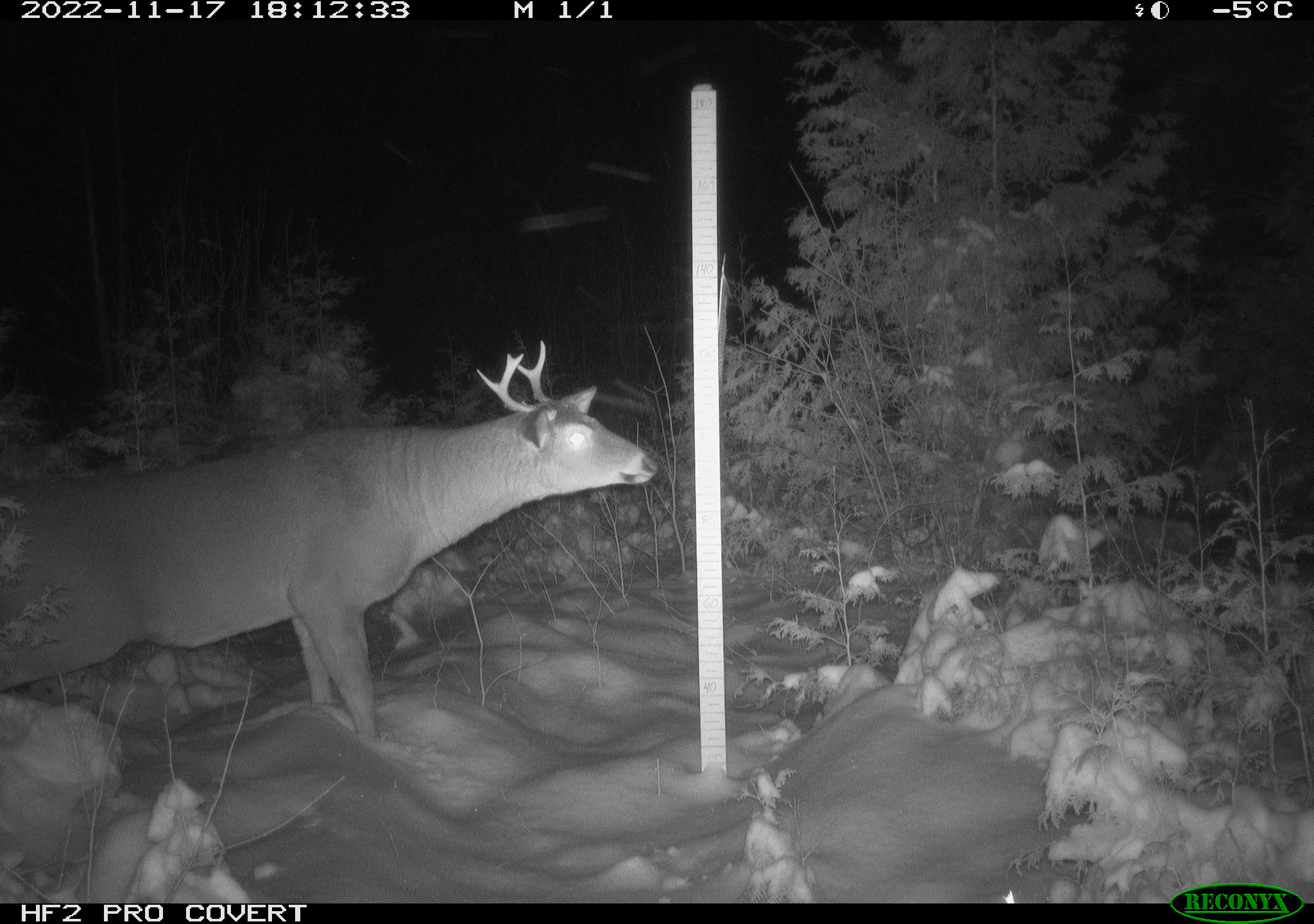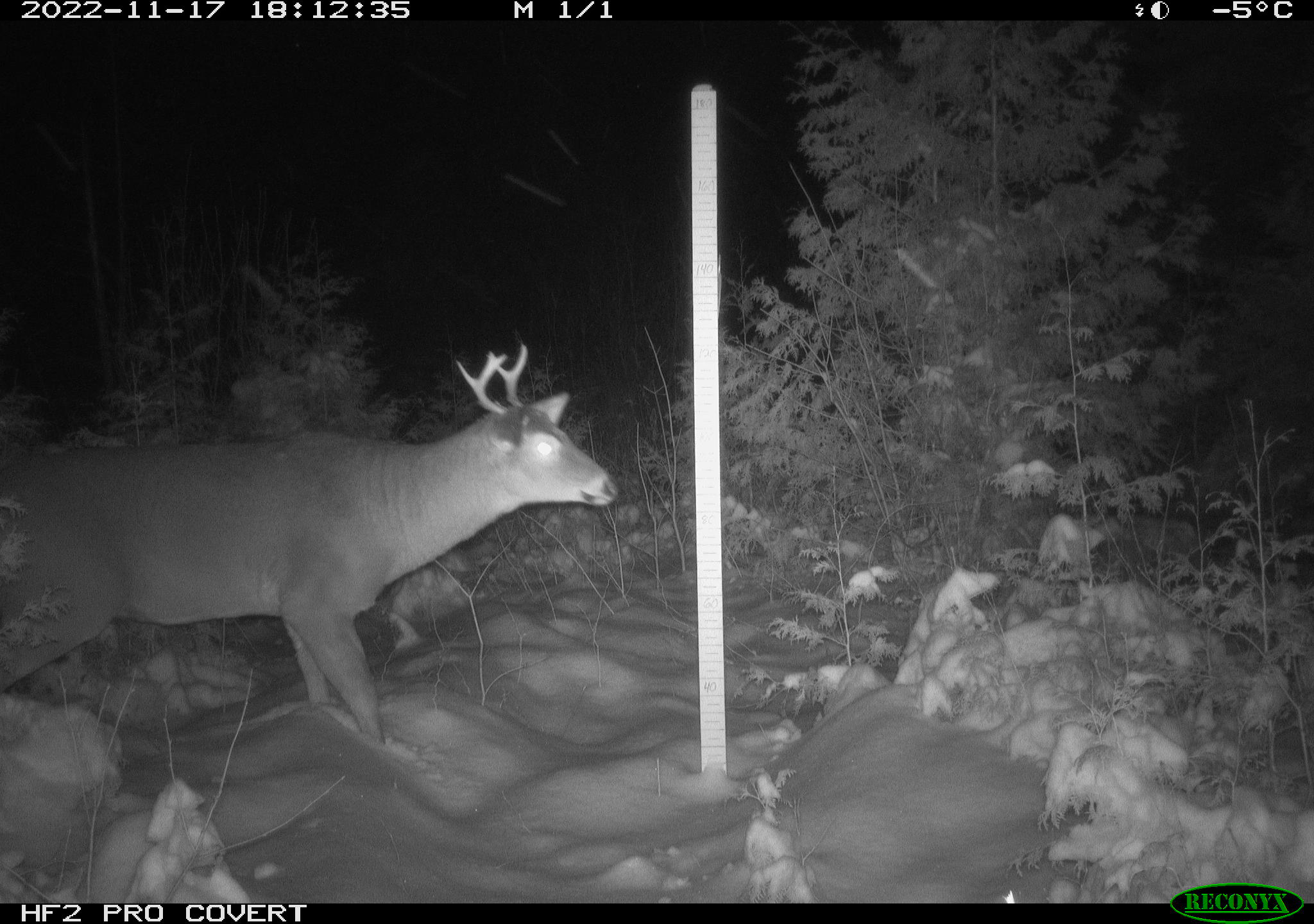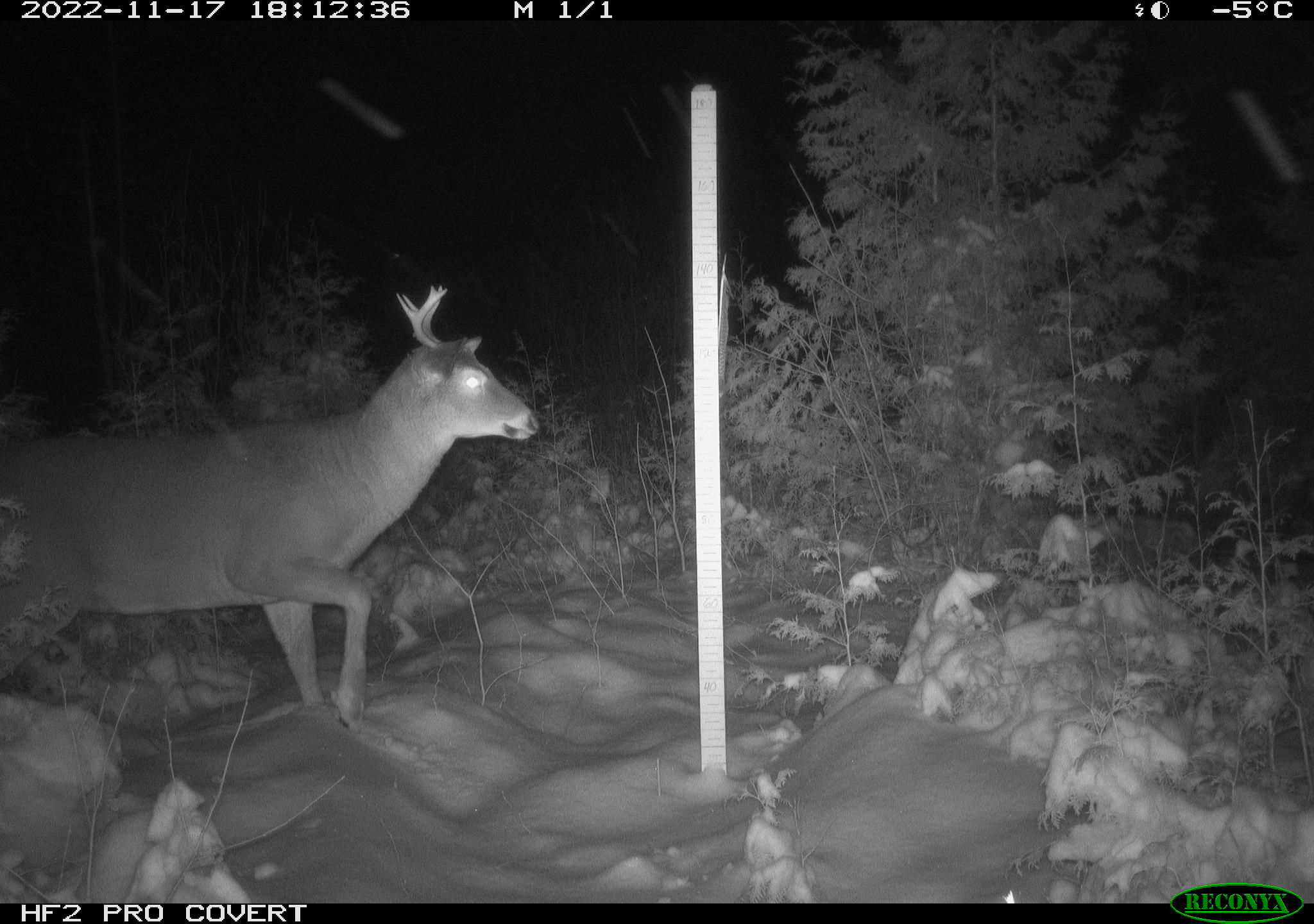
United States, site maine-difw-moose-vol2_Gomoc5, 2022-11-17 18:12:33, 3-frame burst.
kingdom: Animalia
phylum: Chordata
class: Mammalia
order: Artiodactyla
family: Cervidae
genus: Odocoileus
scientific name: Odocoileus virginianus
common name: white-tailed deer